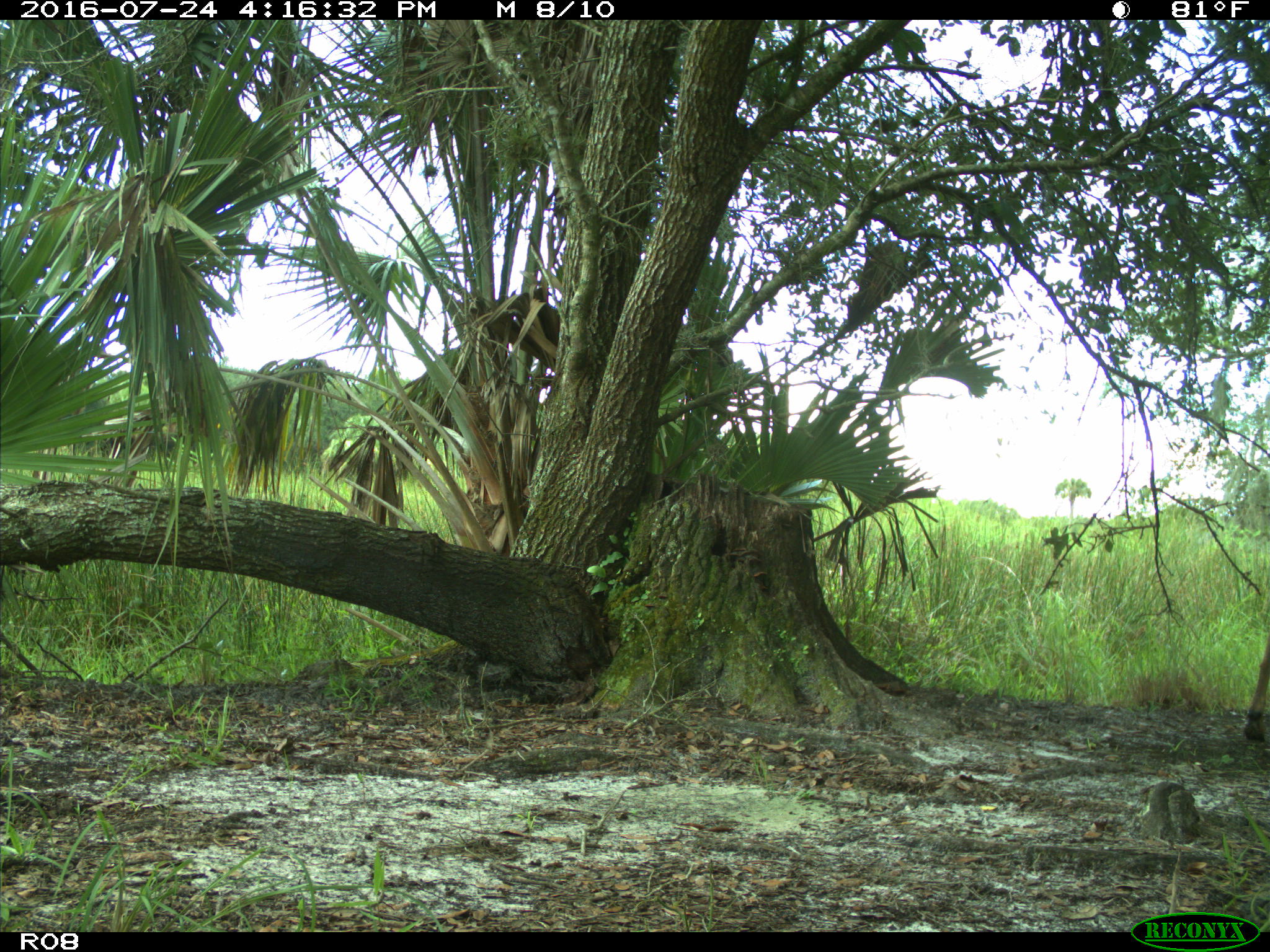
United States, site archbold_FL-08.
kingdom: Animalia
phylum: Chordata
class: Mammalia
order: Artiodactyla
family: Cervidae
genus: Odocoileus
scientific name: Odocoileus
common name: deer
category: unidentified deer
Unidentified deer (deer) (Odocoileus).